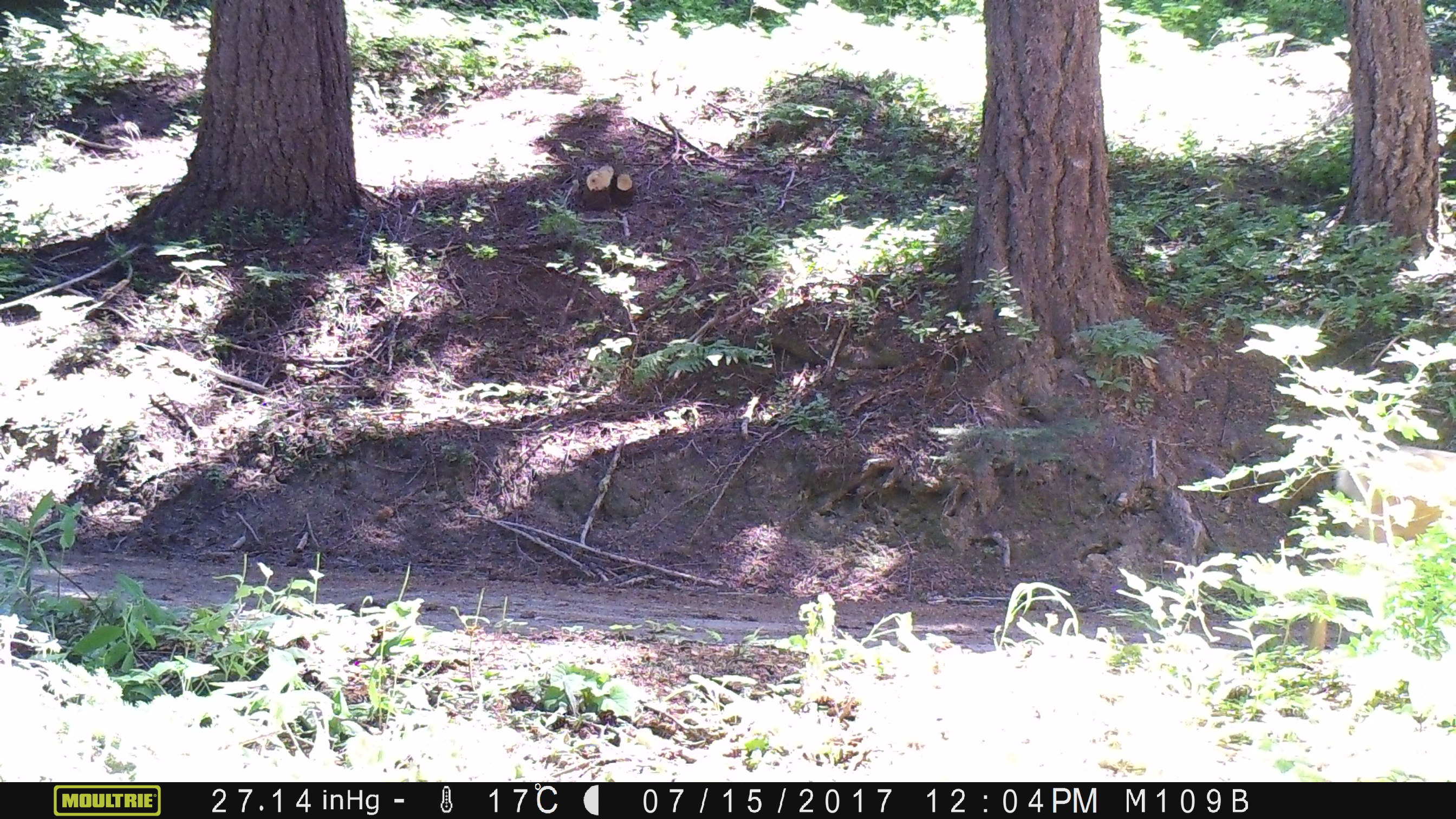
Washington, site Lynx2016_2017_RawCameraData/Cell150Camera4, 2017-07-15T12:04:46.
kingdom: Animalia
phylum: Chordata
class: Mammalia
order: Artiodactyla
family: Cervidae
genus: Odocoileus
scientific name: Odocoileus hemionus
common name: mule deer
Odocoileus hemionus (mule deer). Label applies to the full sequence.